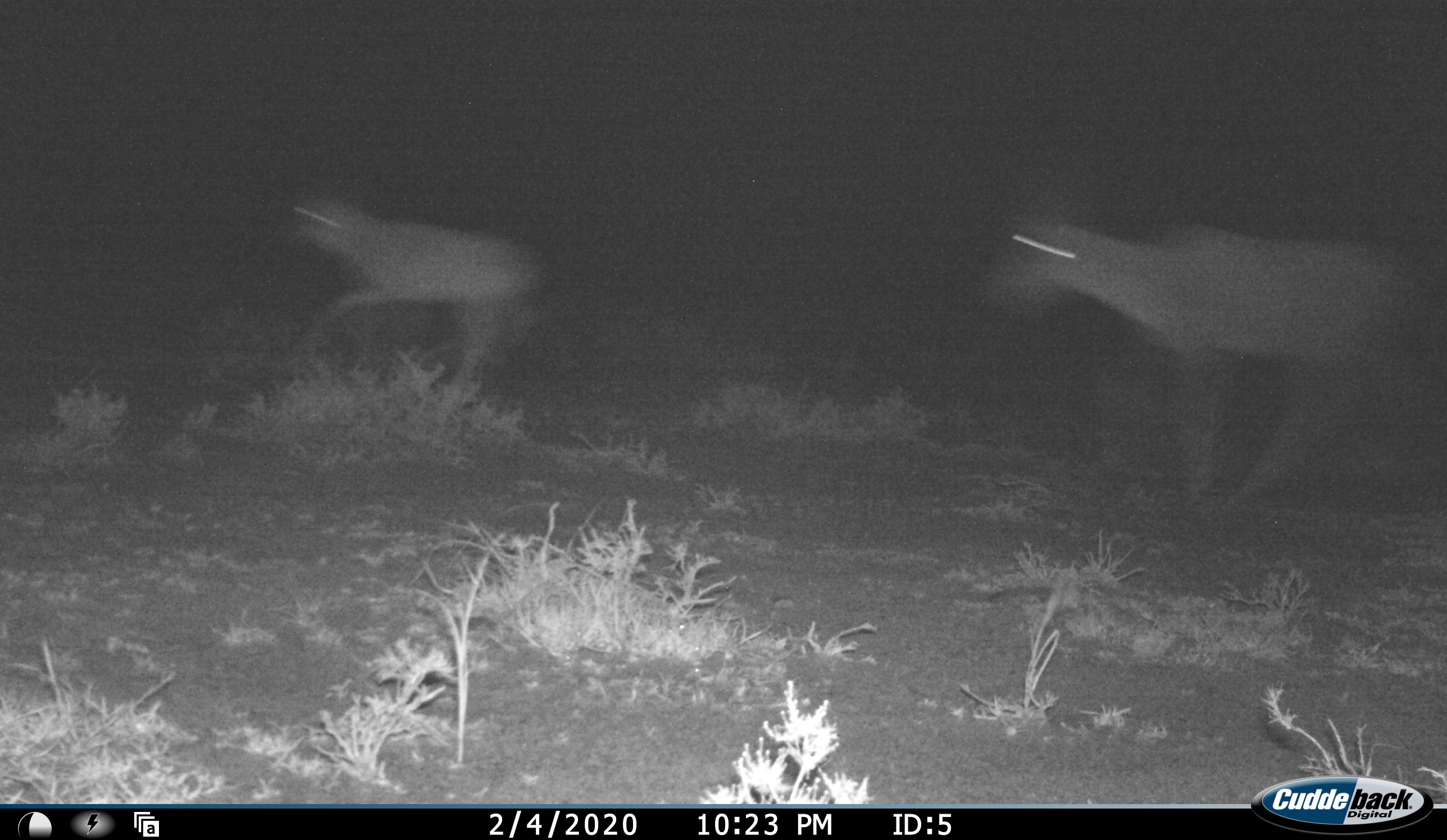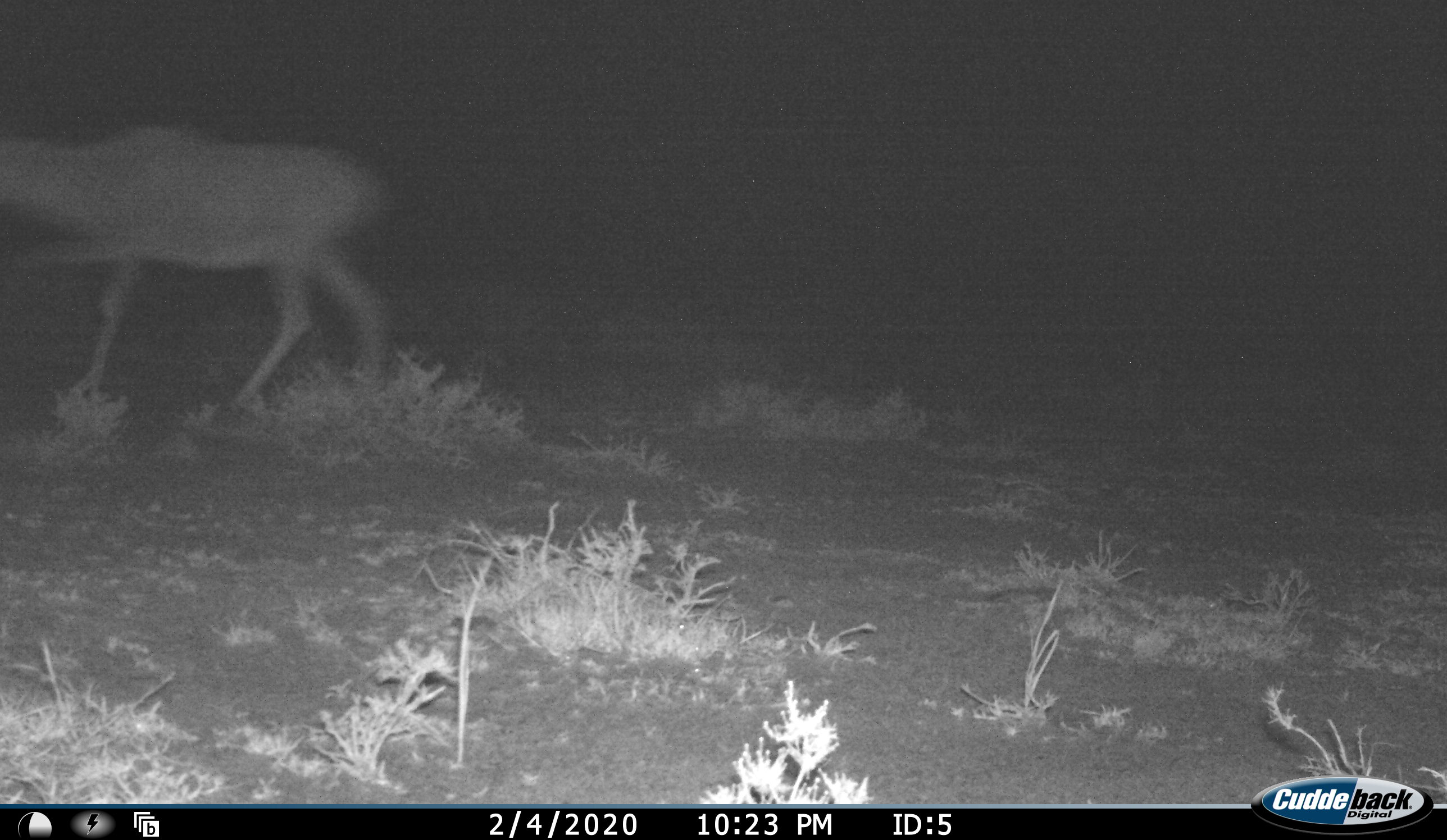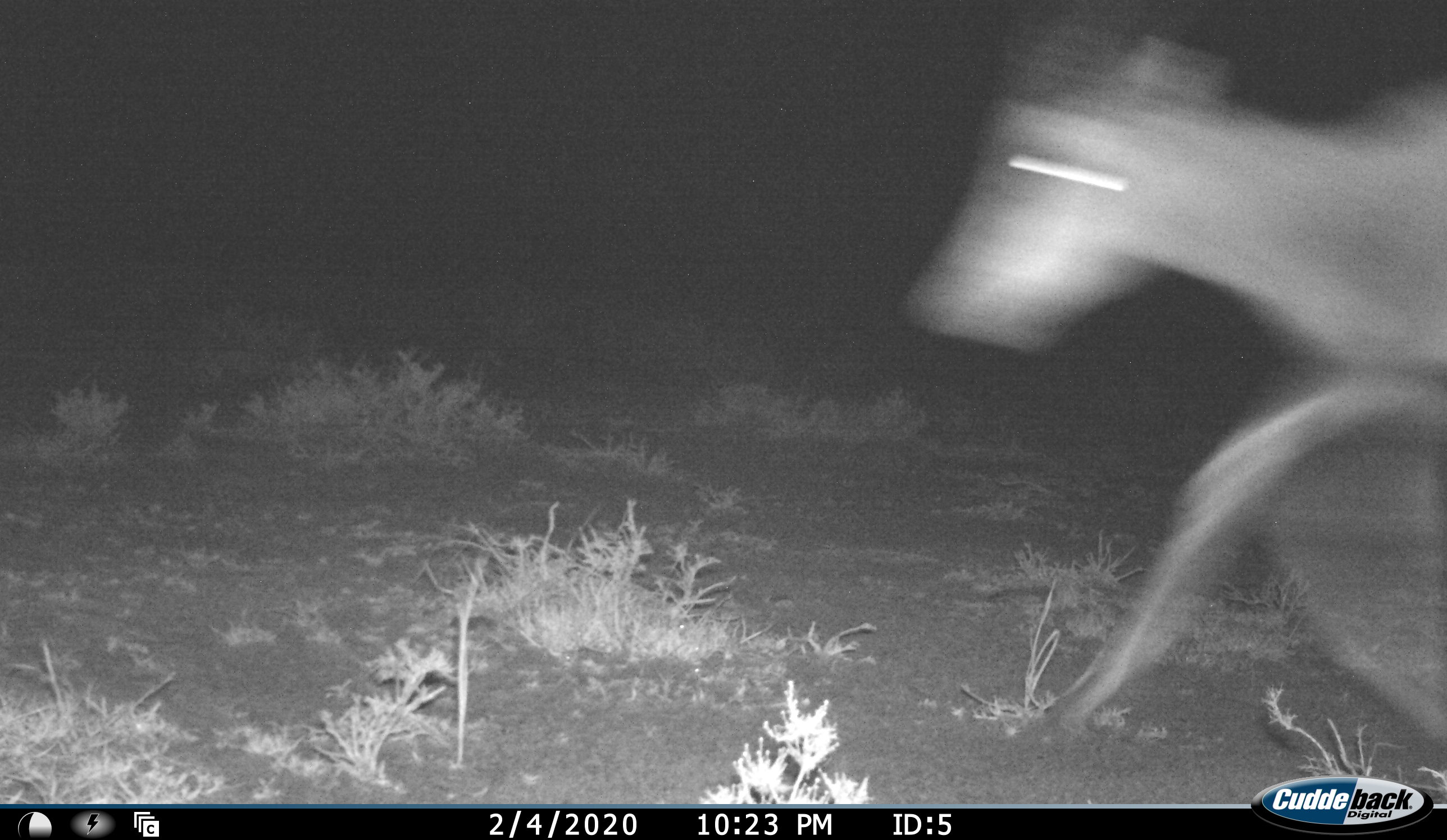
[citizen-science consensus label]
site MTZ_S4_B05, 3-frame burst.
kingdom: Animalia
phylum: Chordata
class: Mammalia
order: Artiodactyla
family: Bovidae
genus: Tragelaphus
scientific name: Tragelaphus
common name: kudu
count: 3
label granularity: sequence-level